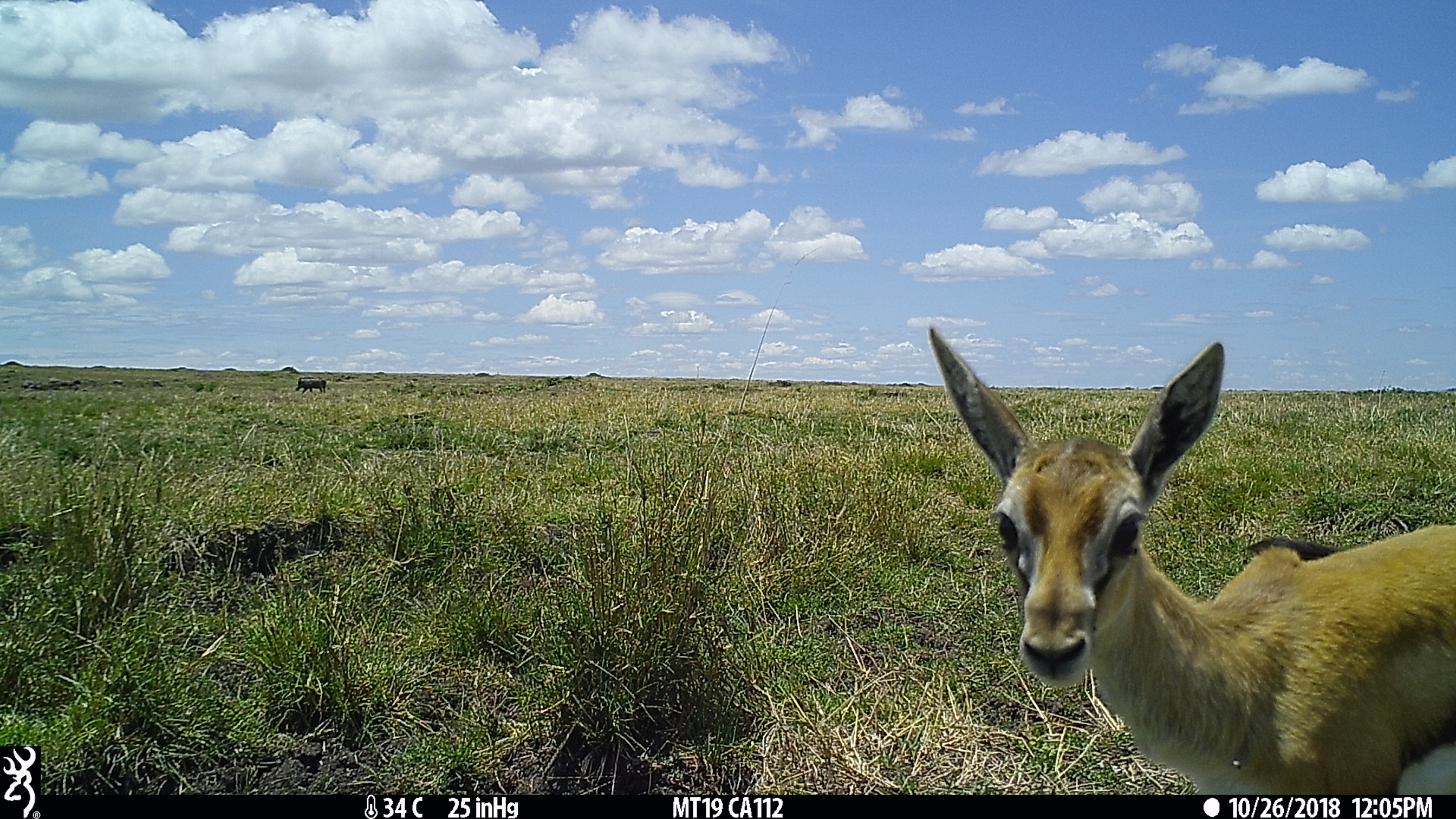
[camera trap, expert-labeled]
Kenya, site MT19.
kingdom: Animalia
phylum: Chordata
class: Mammalia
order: Artiodactyla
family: Bovidae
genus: Eudorcas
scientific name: Eudorcas thomsonii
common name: thomon's gazelle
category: gazelle thomsons